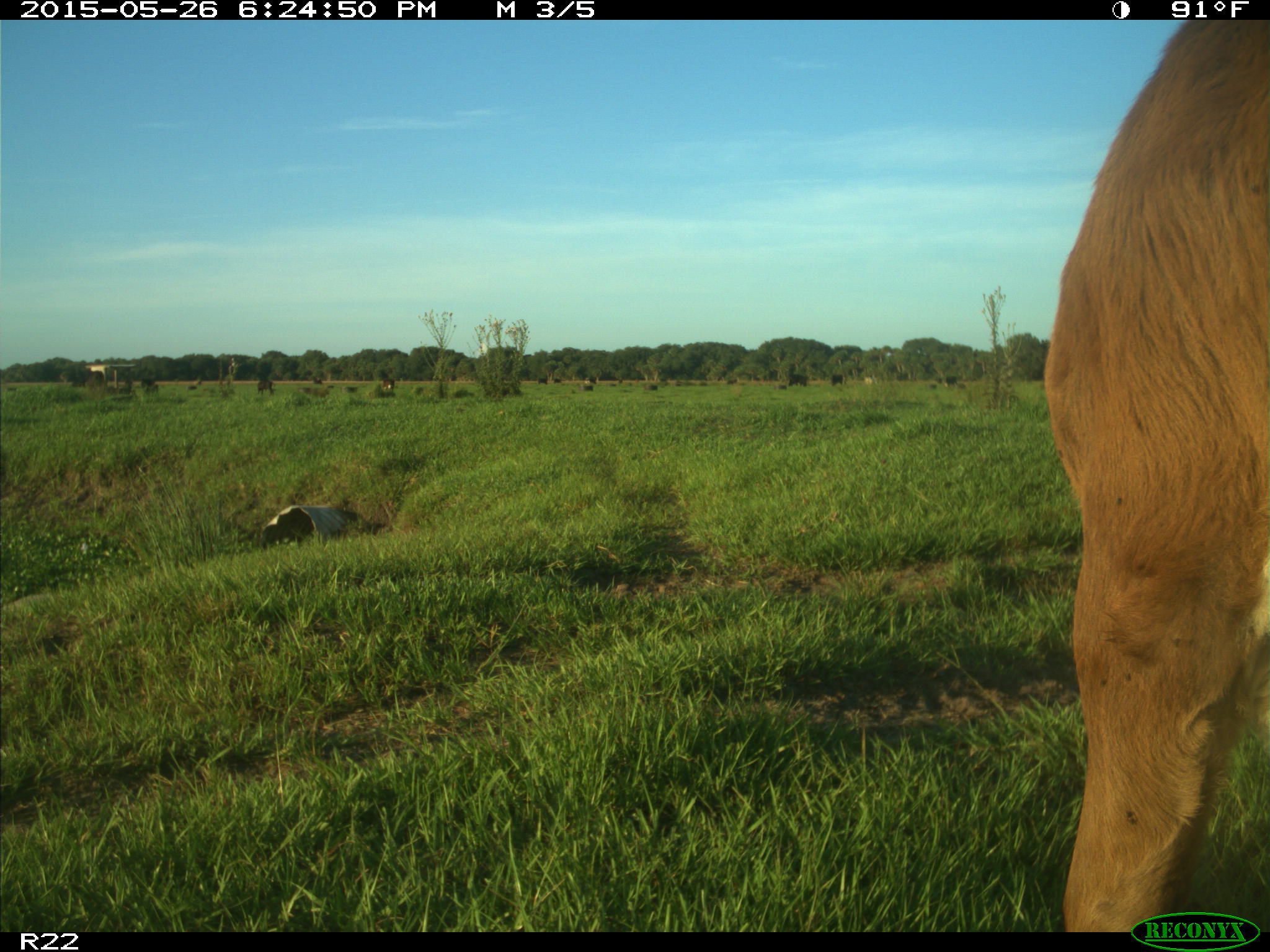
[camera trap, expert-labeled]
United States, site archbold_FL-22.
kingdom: Animalia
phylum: Chordata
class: Mammalia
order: Artiodactyla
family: Bovidae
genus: Bos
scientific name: Bos taurus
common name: domestic cow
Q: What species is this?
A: Bos taurus (domestic cow).